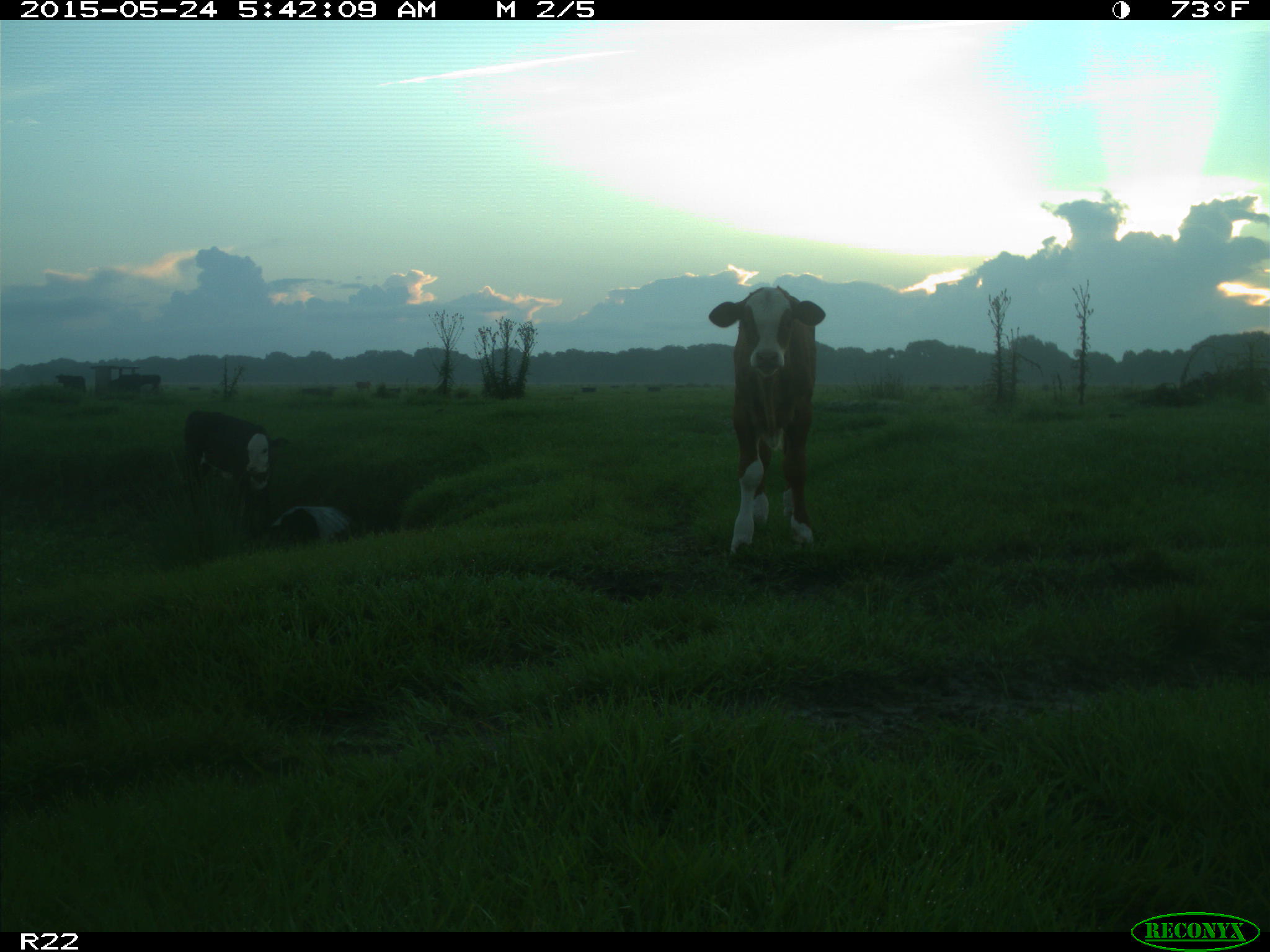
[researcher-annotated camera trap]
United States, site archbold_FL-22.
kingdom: Animalia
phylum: Chordata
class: Mammalia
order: Artiodactyla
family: Bovidae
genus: Bos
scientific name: Bos taurus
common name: domestic cow